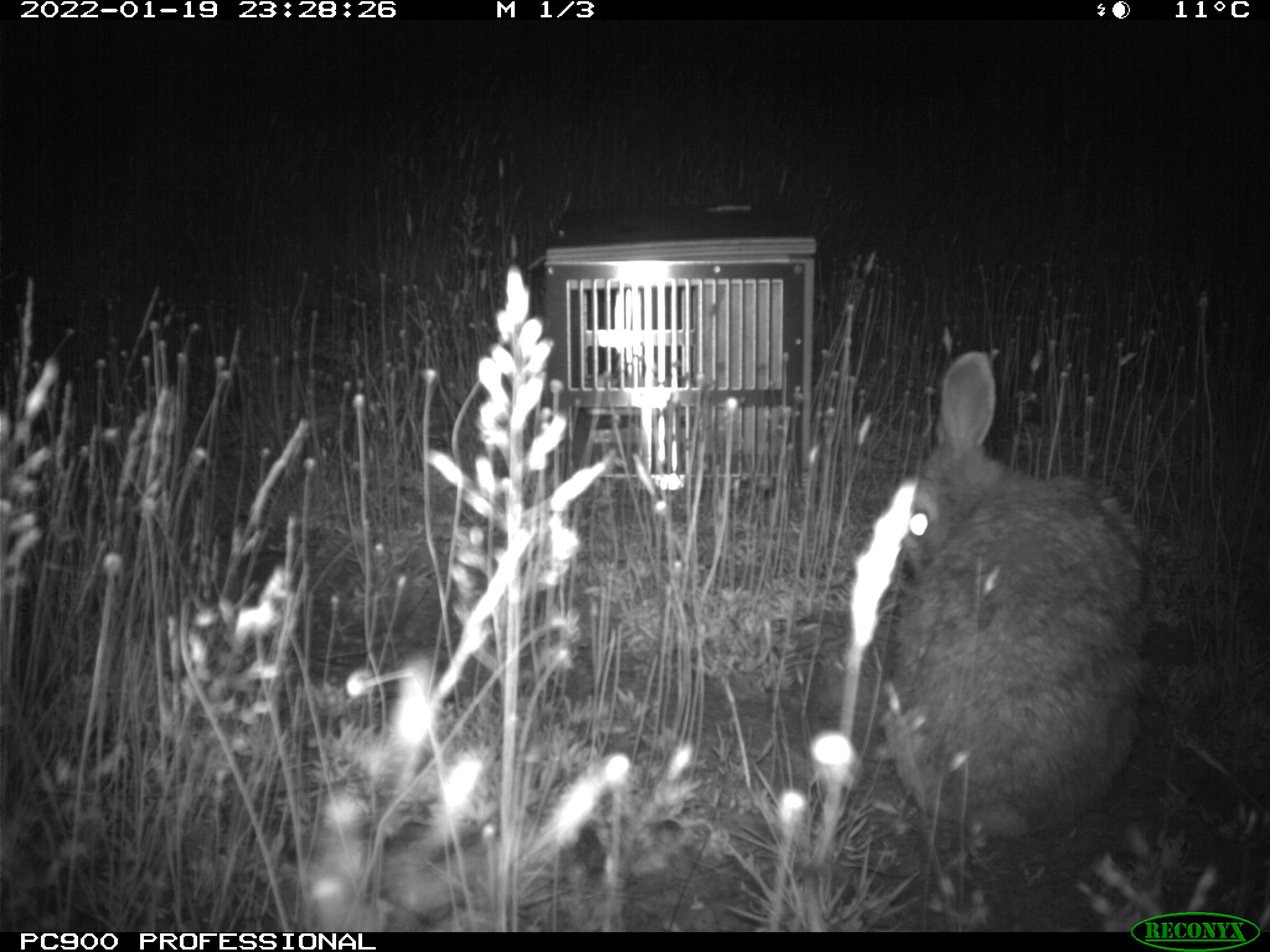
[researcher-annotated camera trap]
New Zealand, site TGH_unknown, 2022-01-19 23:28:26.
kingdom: Animalia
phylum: Chordata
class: Mammalia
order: Lagomorpha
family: Leporidae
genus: Oryctolagus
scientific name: Oryctolagus cuniculus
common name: european rabbit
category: rabbit